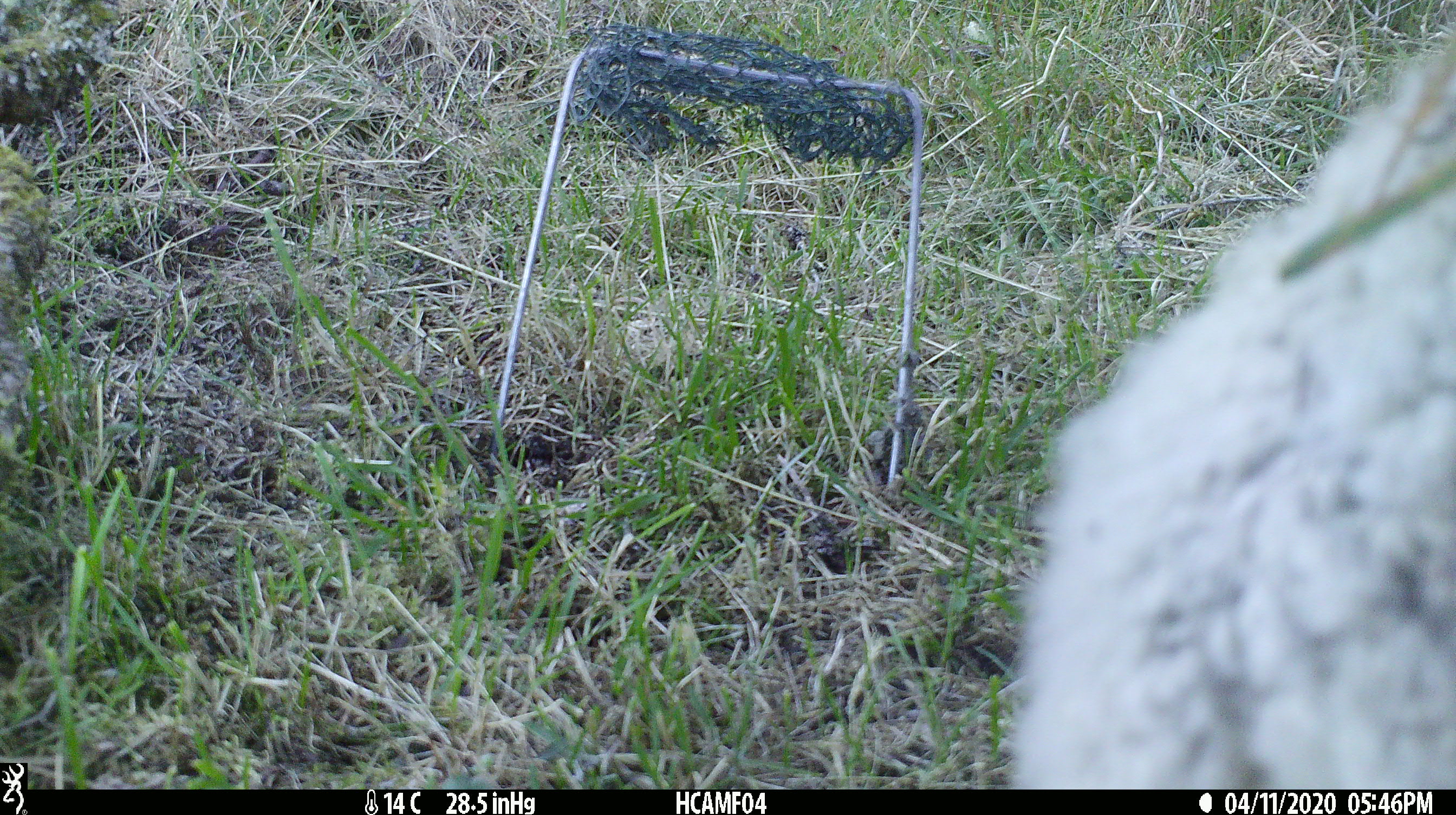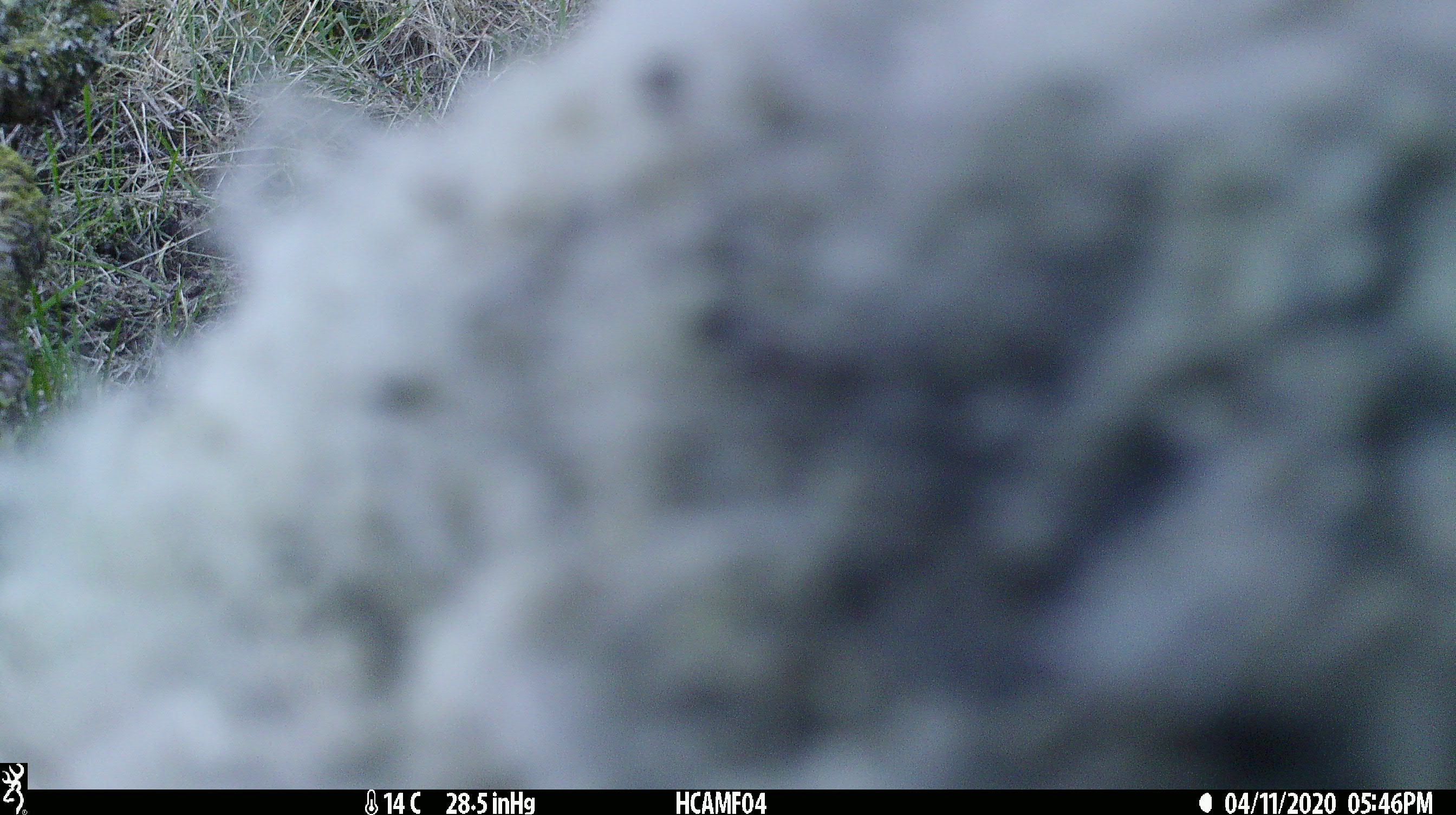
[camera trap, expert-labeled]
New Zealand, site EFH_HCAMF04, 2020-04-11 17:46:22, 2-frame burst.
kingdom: Animalia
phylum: Chordata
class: Mammalia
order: Artiodactyla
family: Bovidae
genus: Ovis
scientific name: Ovis aries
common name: domestic sheep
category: sheep